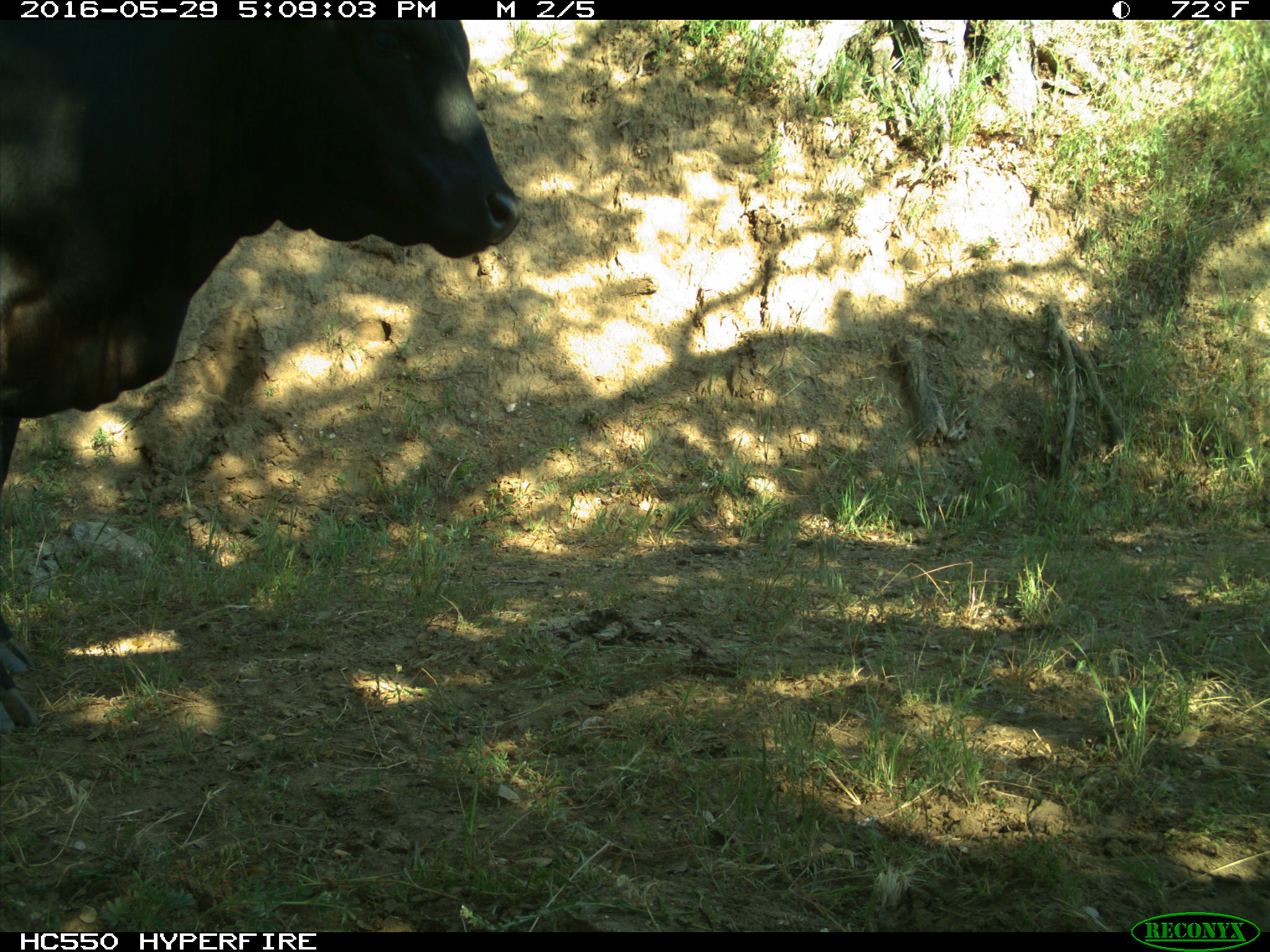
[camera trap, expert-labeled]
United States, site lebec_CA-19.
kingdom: Animalia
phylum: Chordata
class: Mammalia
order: Artiodactyla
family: Bovidae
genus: Bos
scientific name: Bos taurus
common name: domestic cow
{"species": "Bos taurus (domestic cow)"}